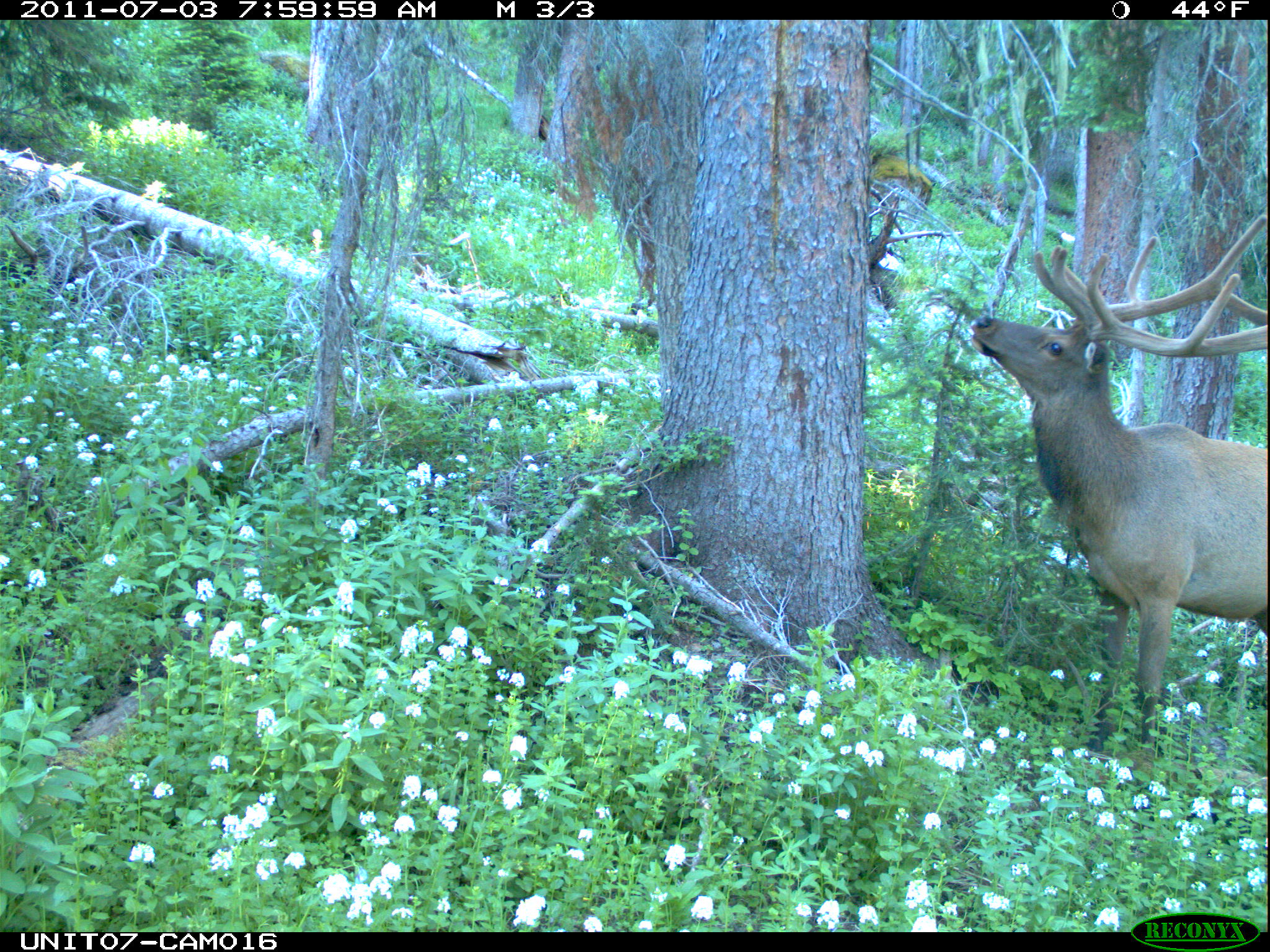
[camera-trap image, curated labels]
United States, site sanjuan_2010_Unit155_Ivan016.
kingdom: Animalia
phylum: Chordata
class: Mammalia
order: Artiodactyla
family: Cervidae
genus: Cervus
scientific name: Cervus elaphus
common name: red deer